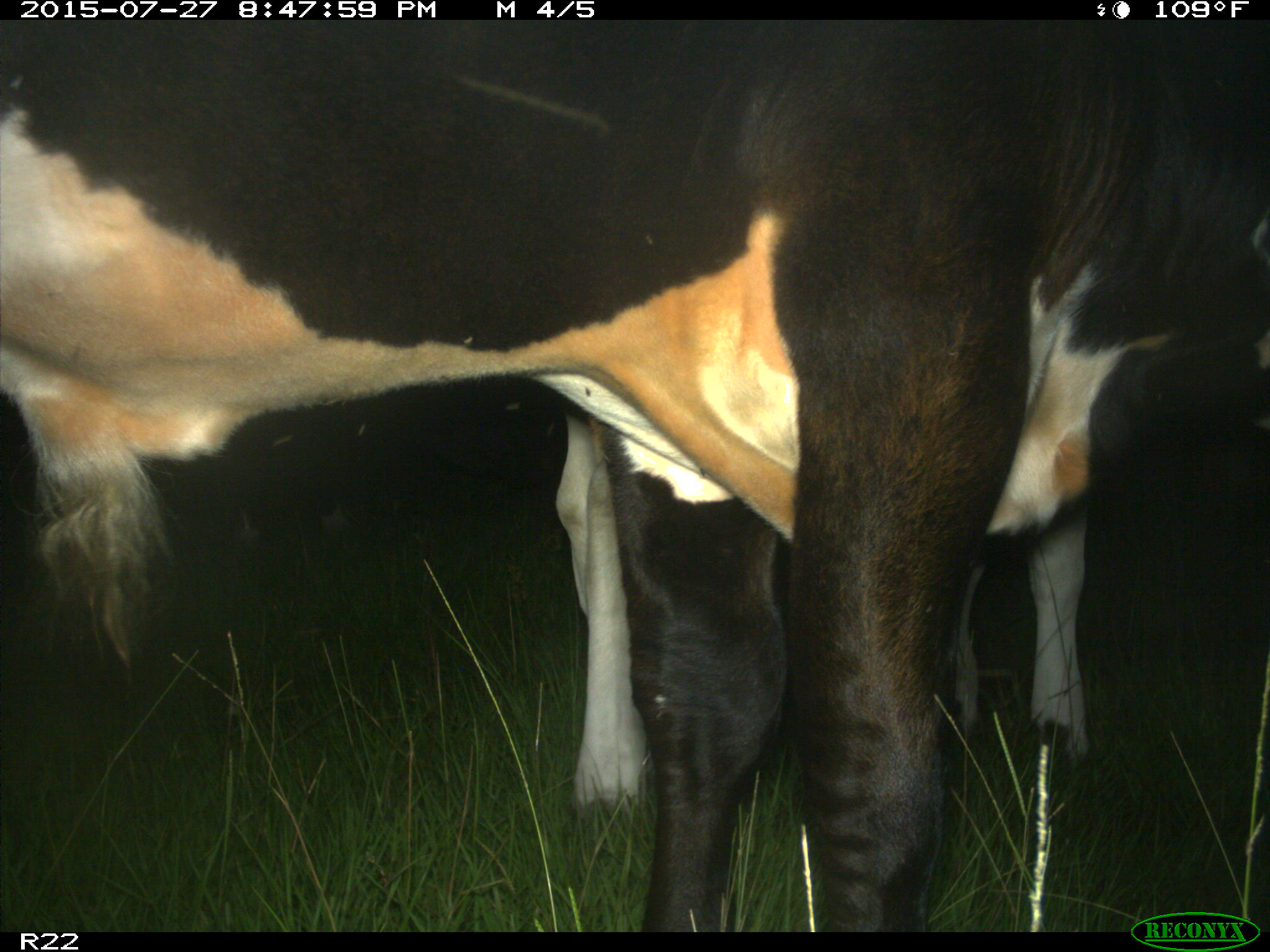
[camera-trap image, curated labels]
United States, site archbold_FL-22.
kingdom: Animalia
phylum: Chordata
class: Mammalia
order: Artiodactyla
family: Bovidae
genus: Bos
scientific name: Bos taurus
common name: domestic cow